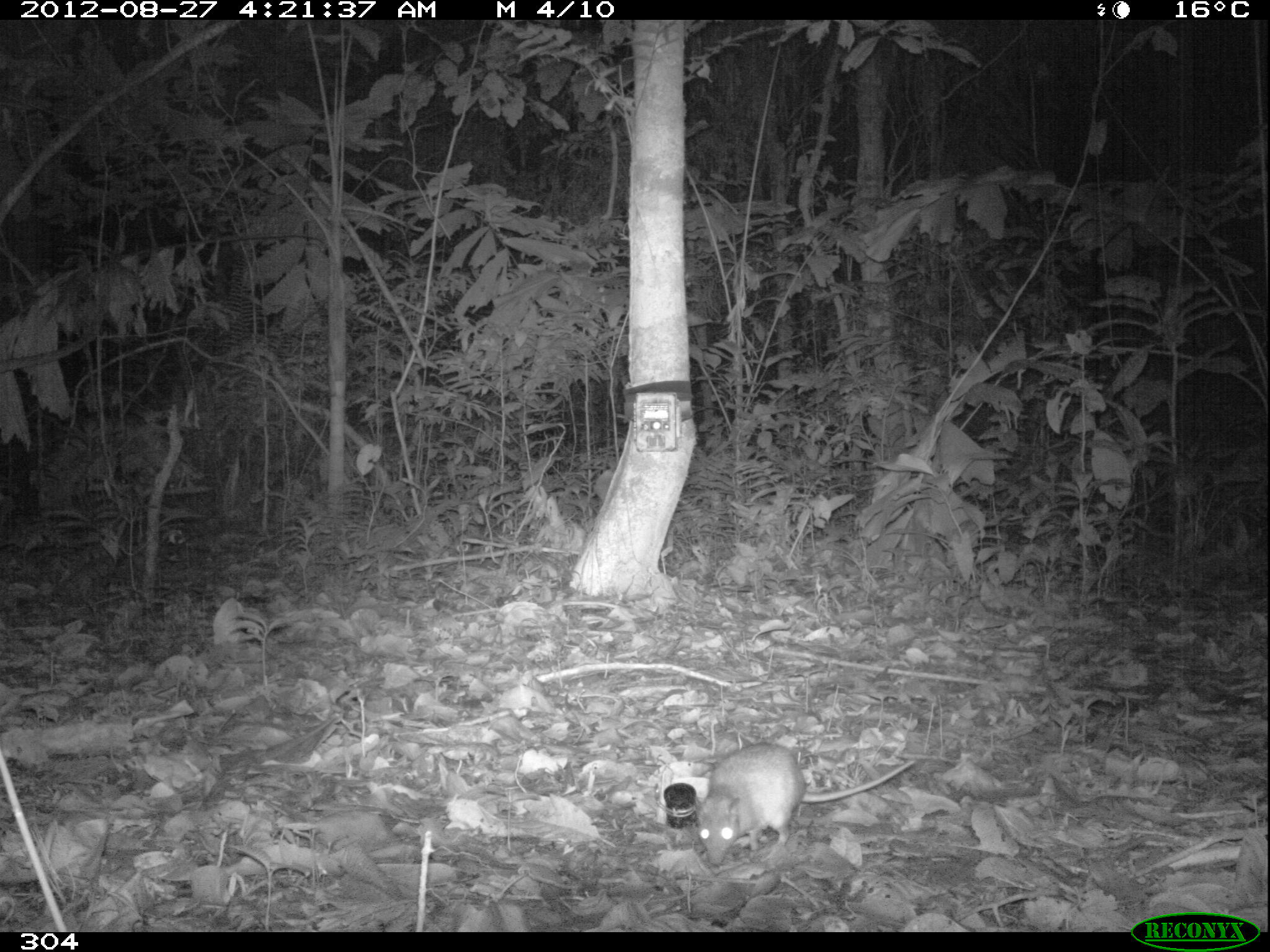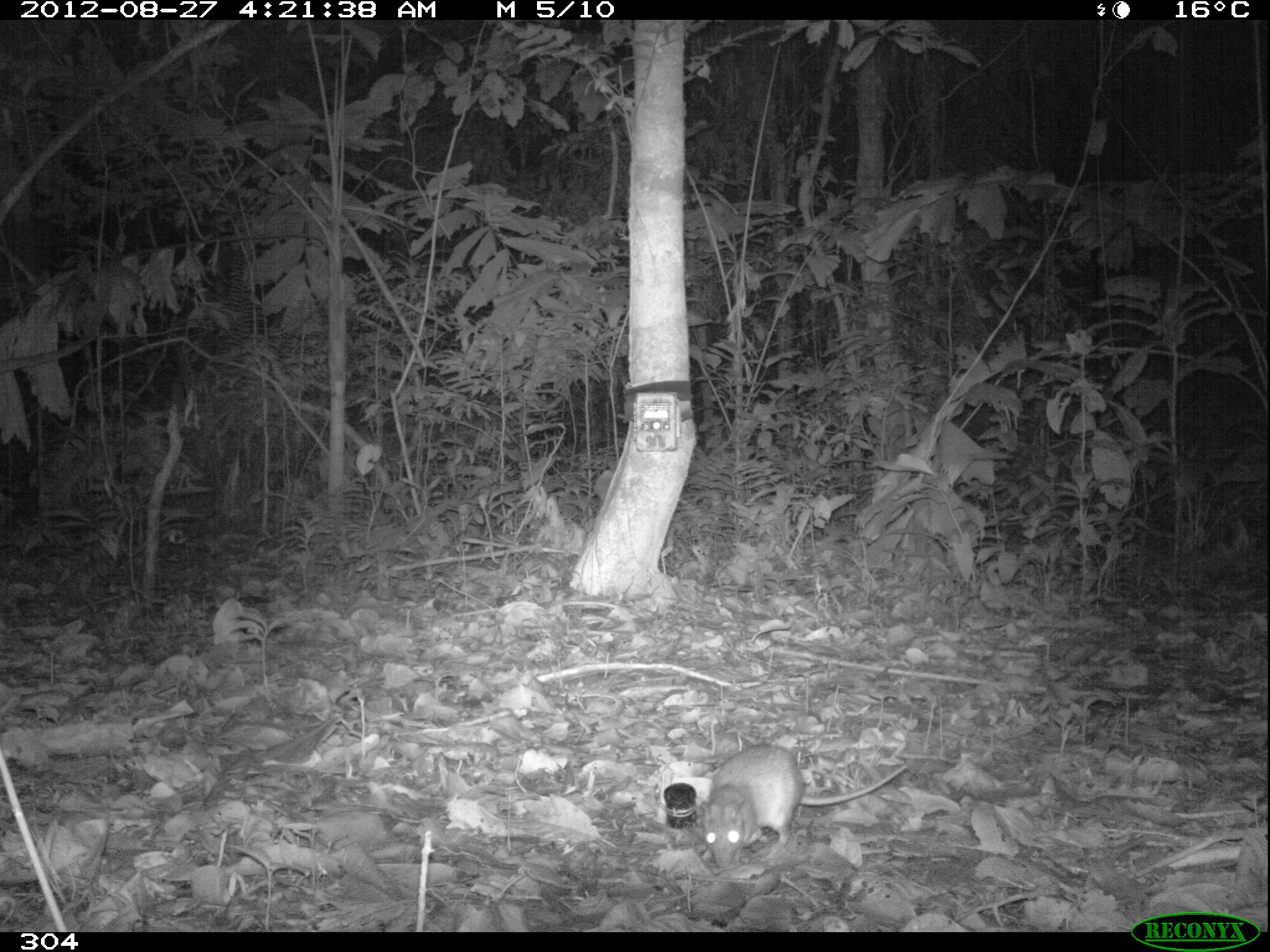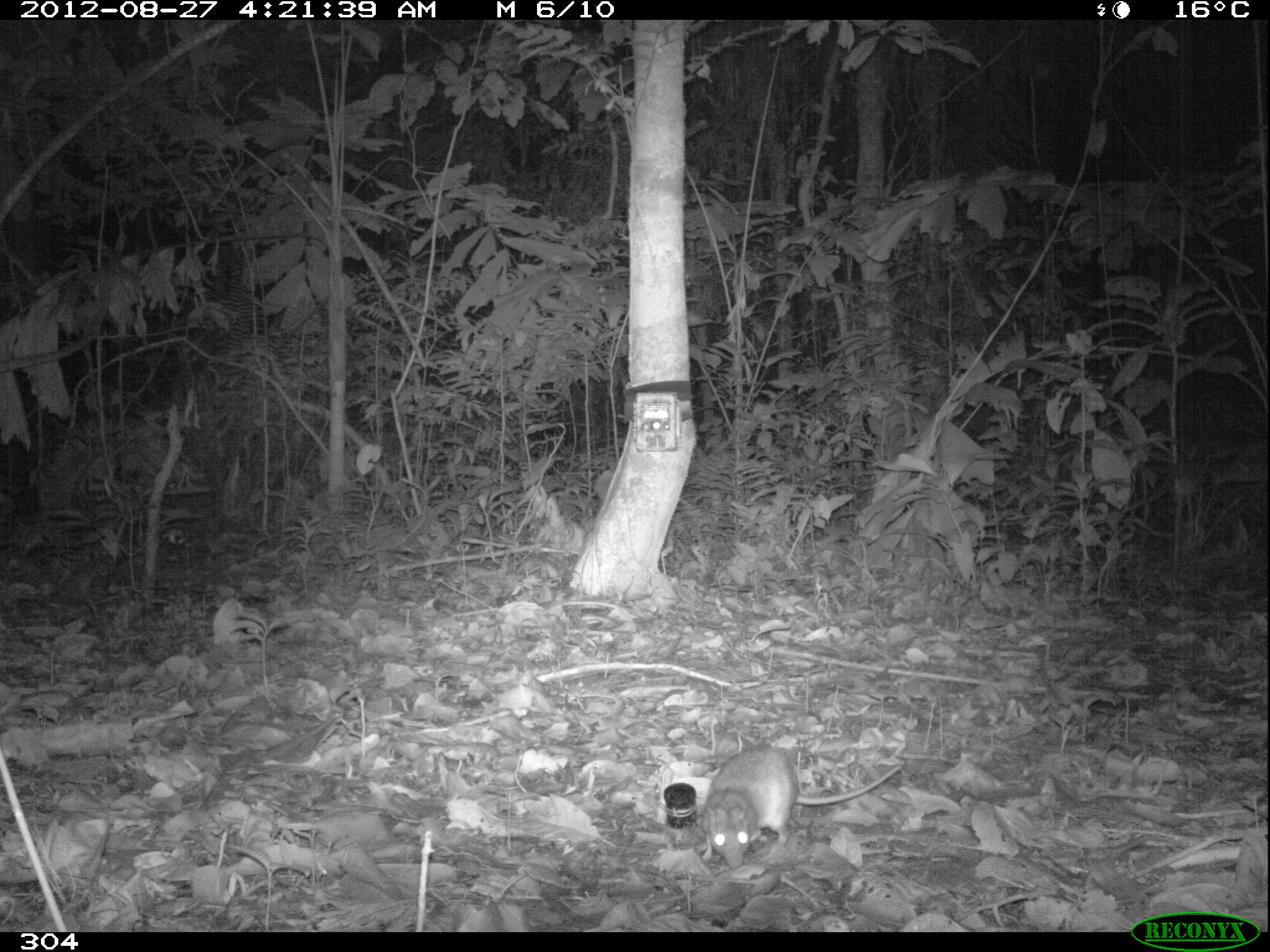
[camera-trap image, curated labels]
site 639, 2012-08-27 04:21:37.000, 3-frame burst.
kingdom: Animalia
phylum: Chordata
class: Mammalia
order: Rodentia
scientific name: Rodentia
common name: rodents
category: unknown rodent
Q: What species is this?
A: Unknown rodent (rodents) (Rodentia).